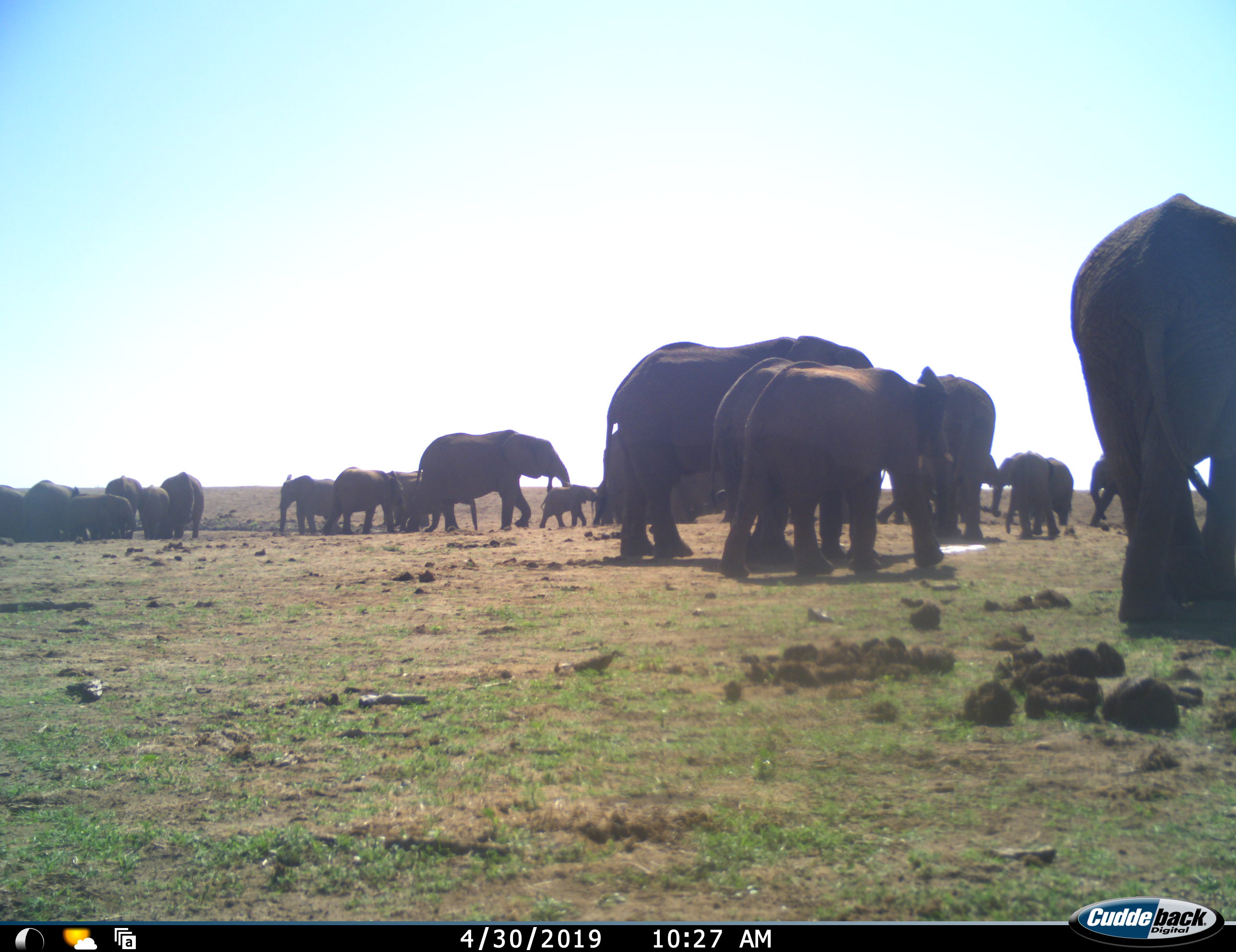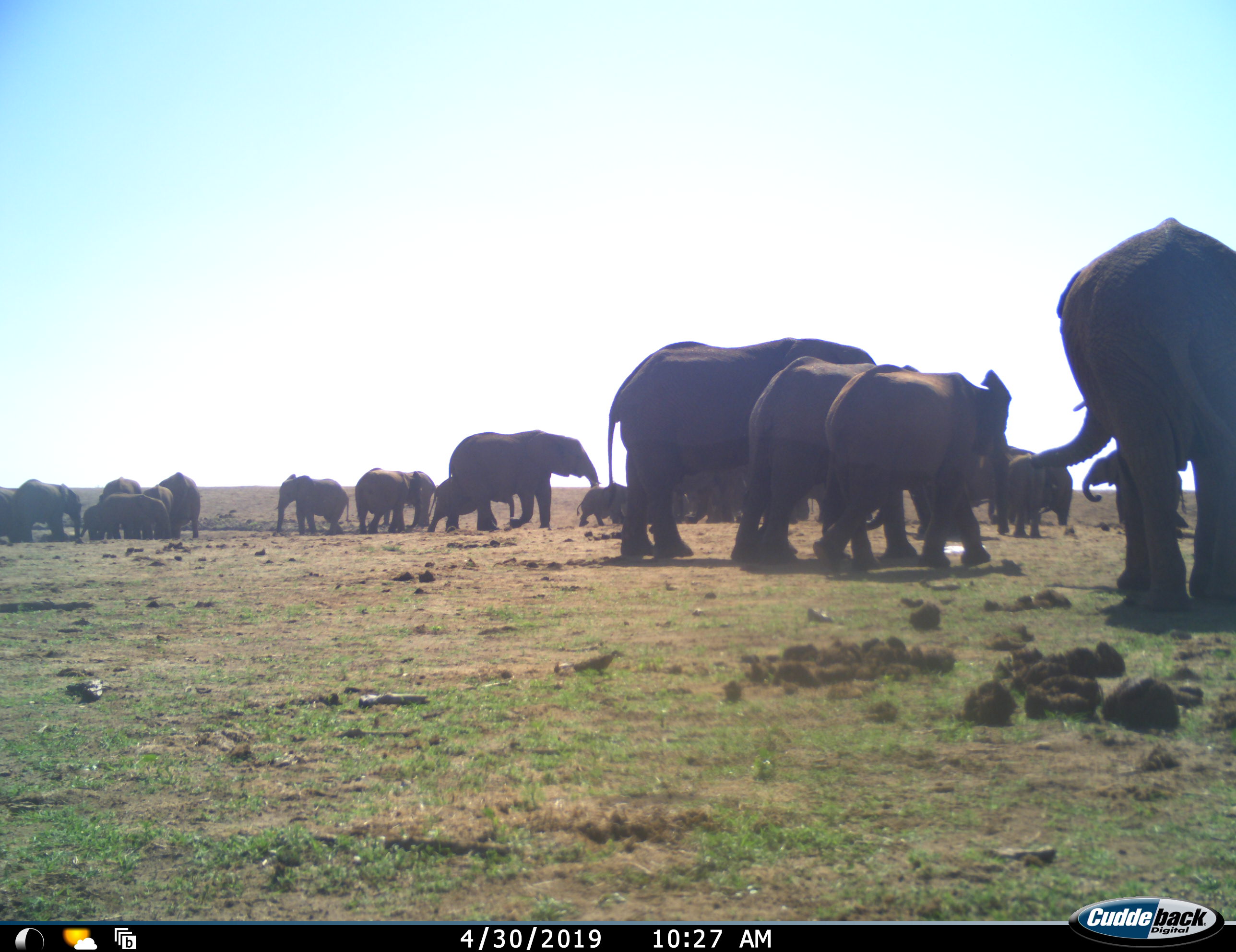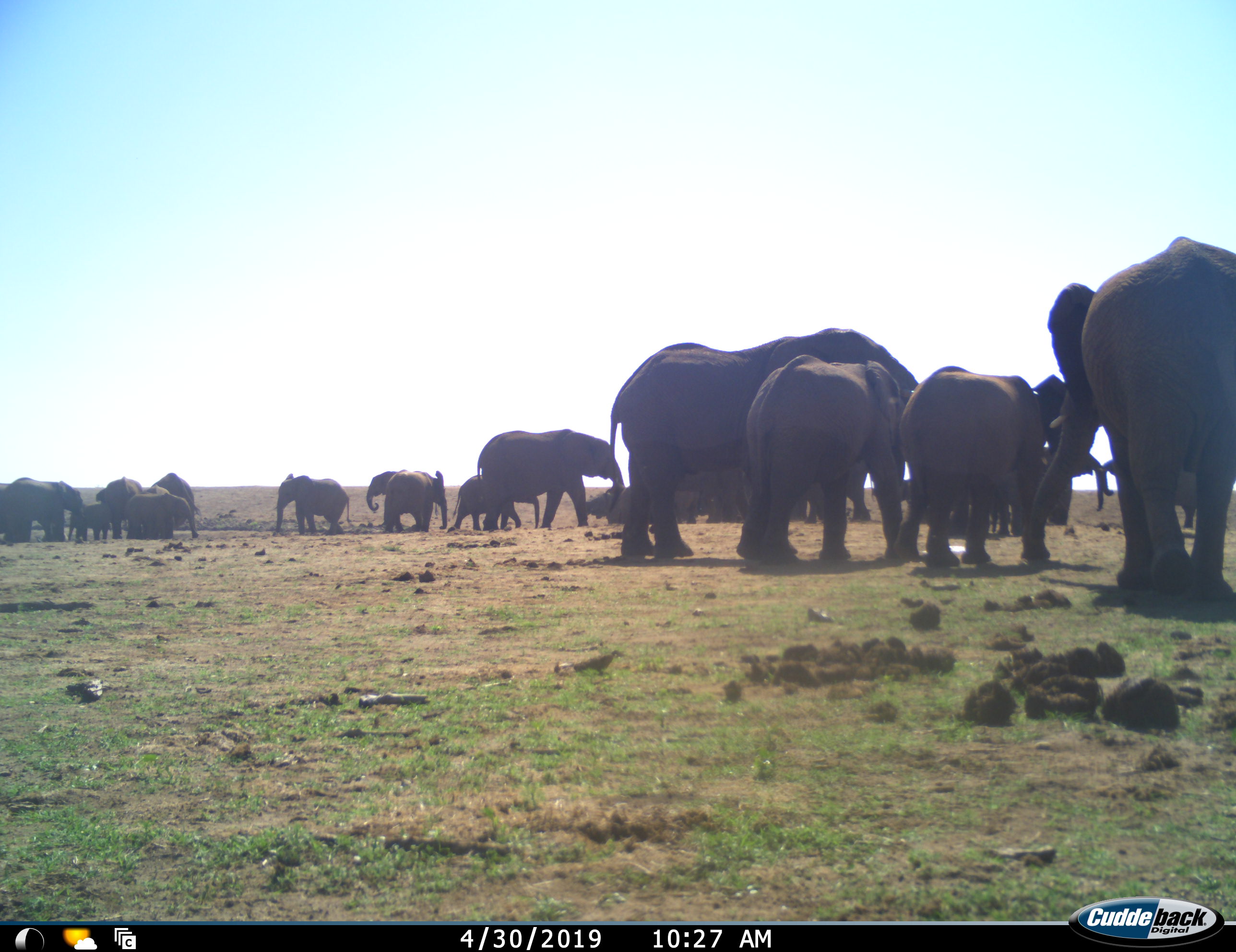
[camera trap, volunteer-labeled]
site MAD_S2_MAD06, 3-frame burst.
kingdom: Animalia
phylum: Chordata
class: Mammalia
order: Proboscidea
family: Elephantidae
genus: Loxodonta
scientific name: Loxodonta africana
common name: african bush elephant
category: elephant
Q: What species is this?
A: Elephant (african bush elephant) (Loxodonta africana).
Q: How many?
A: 11-50.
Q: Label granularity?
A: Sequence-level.